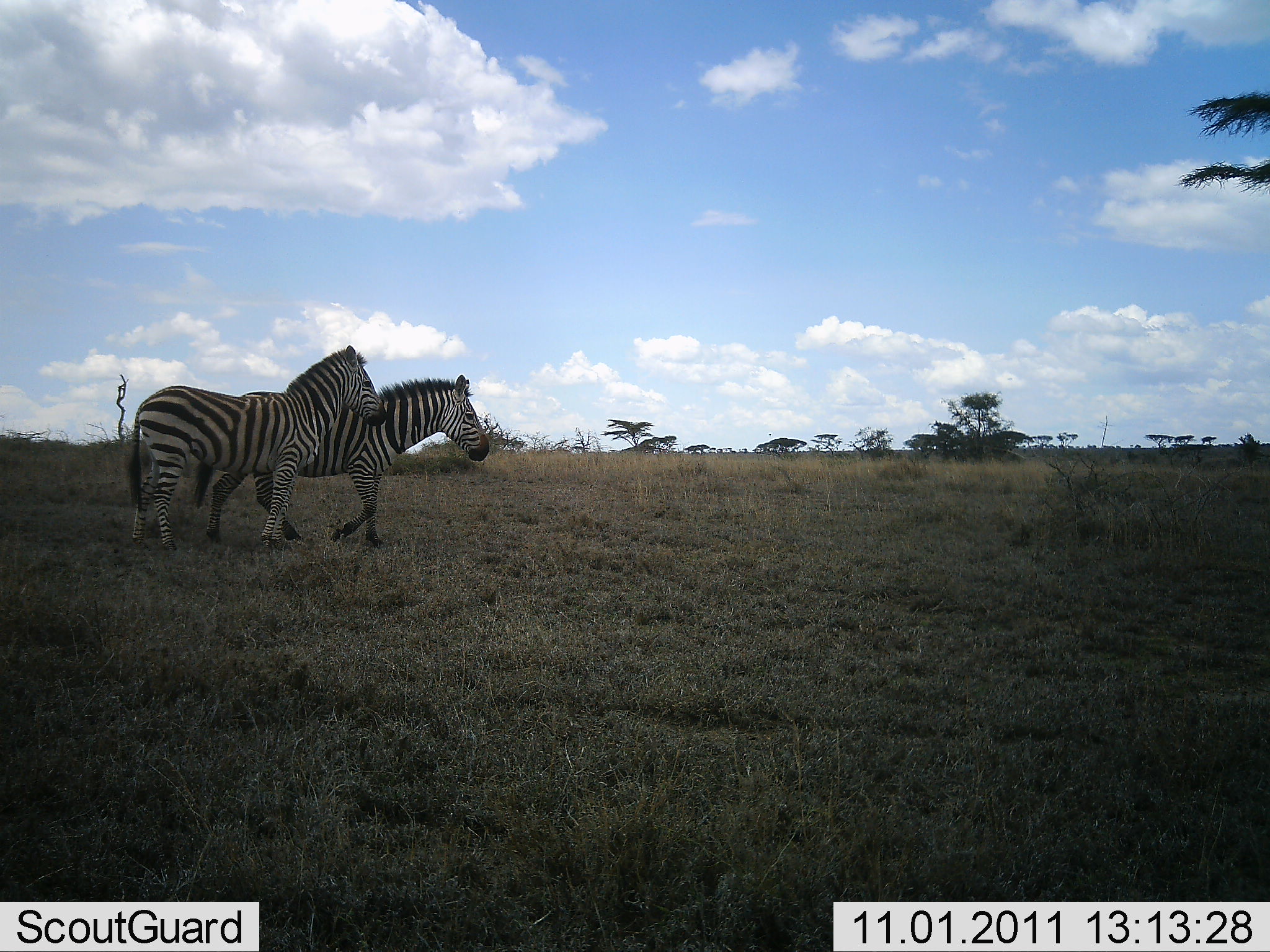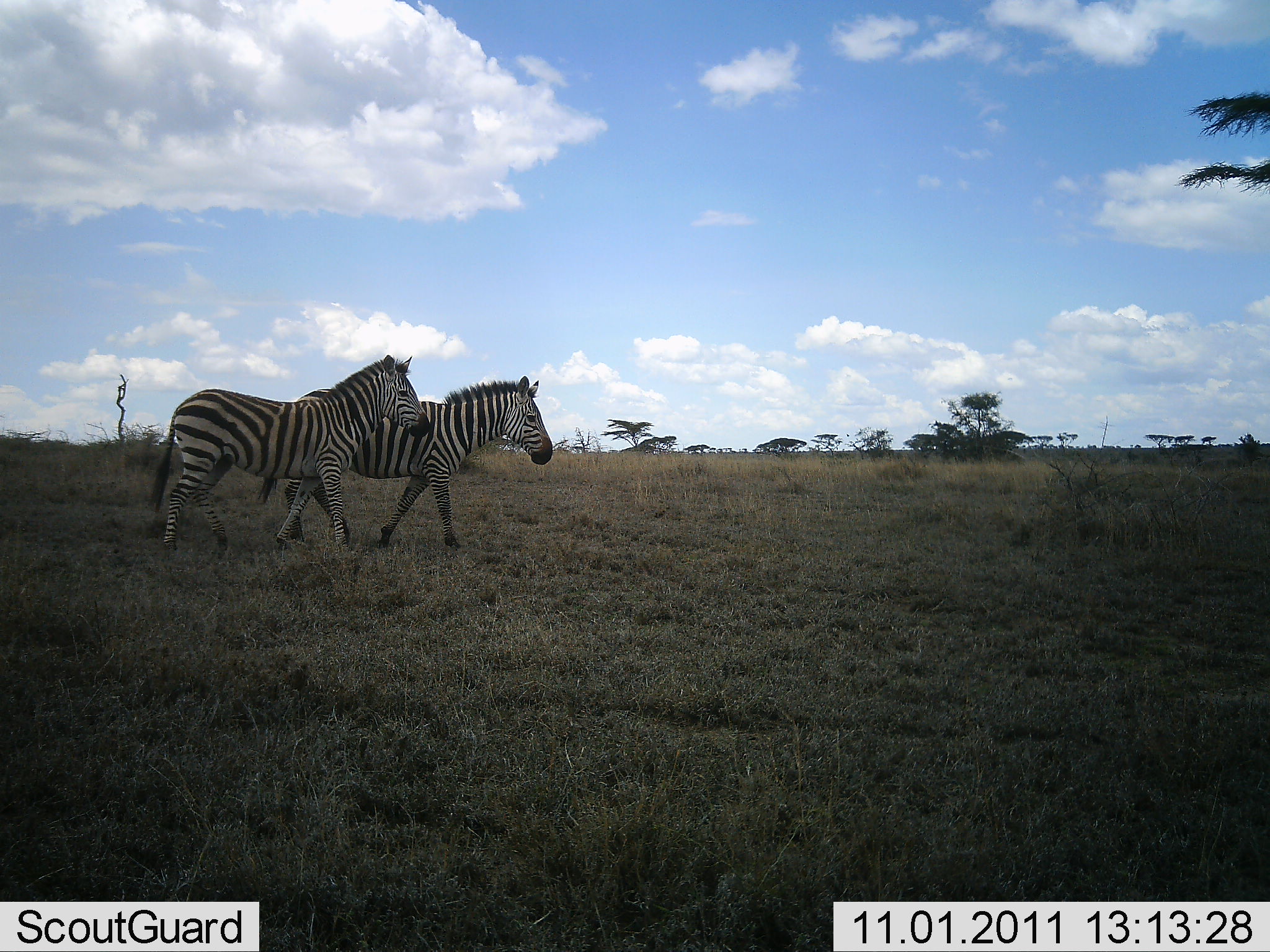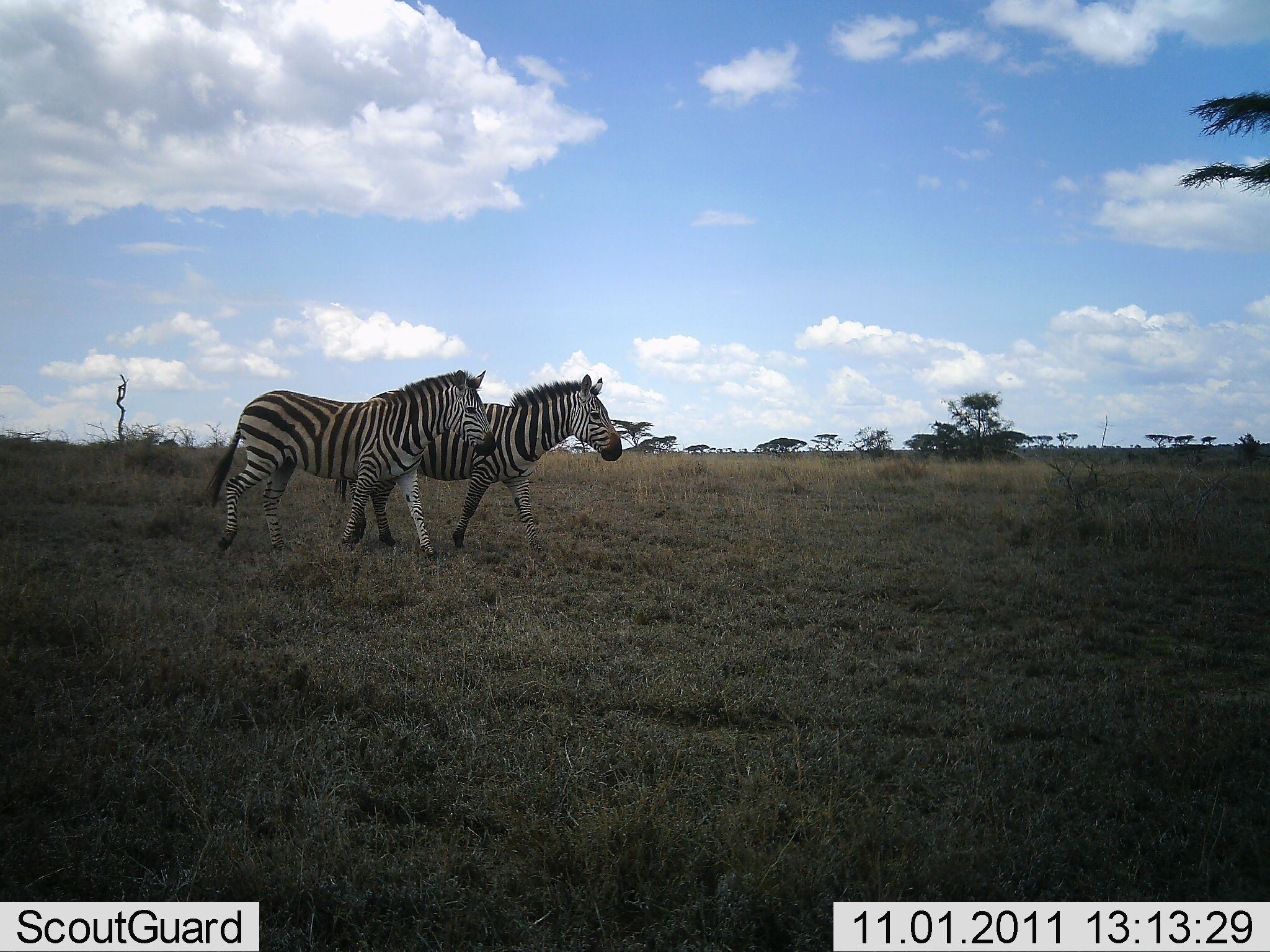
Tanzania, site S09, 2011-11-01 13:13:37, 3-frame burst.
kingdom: Animalia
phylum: Chordata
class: Mammalia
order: Perissodactyla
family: Equidae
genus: Equus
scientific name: Equus quagga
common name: plains zebra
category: zebra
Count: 2.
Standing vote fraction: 9%.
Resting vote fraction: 0%.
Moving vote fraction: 100%.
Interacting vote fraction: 0%.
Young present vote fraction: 0%.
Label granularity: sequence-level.